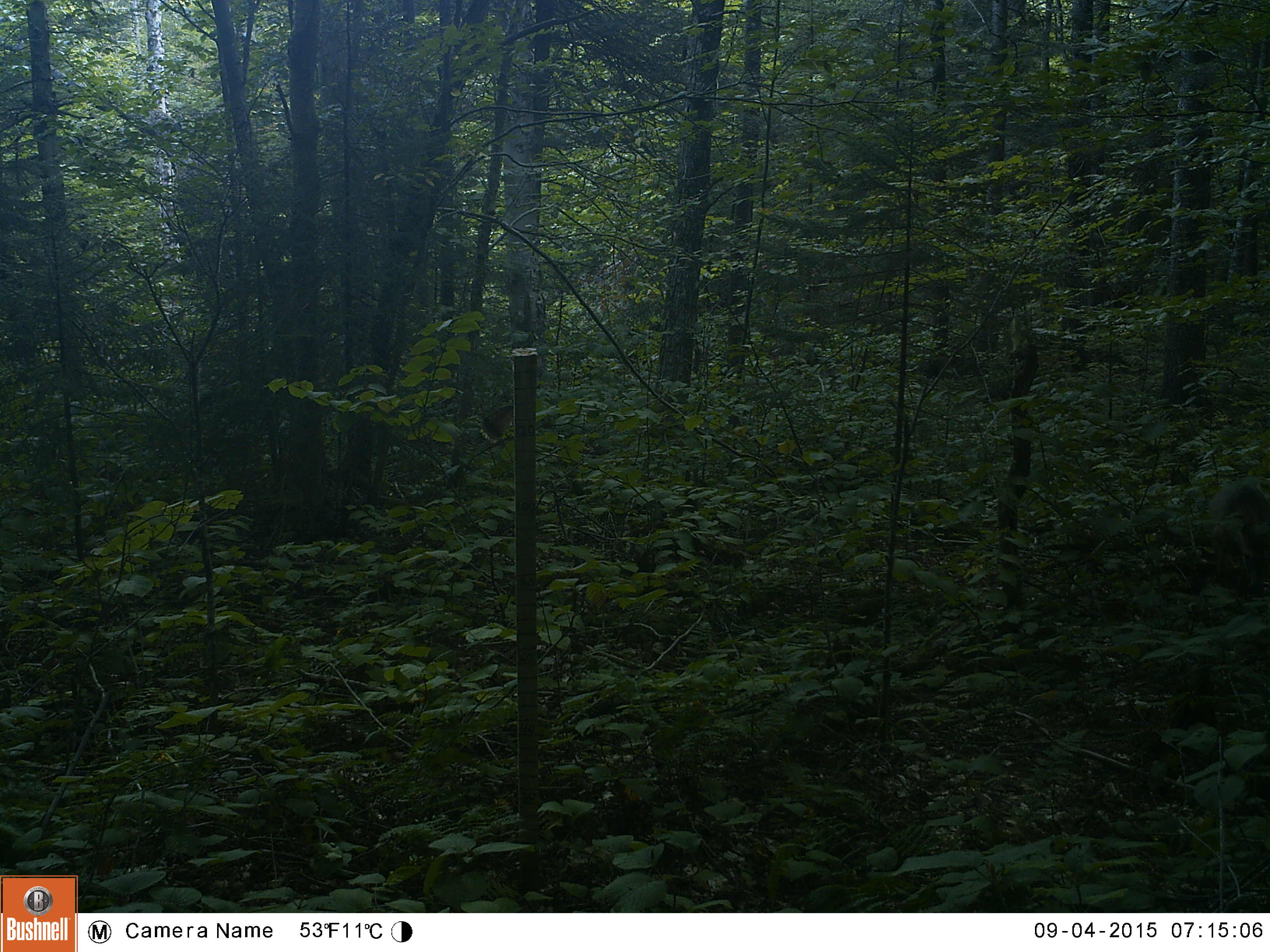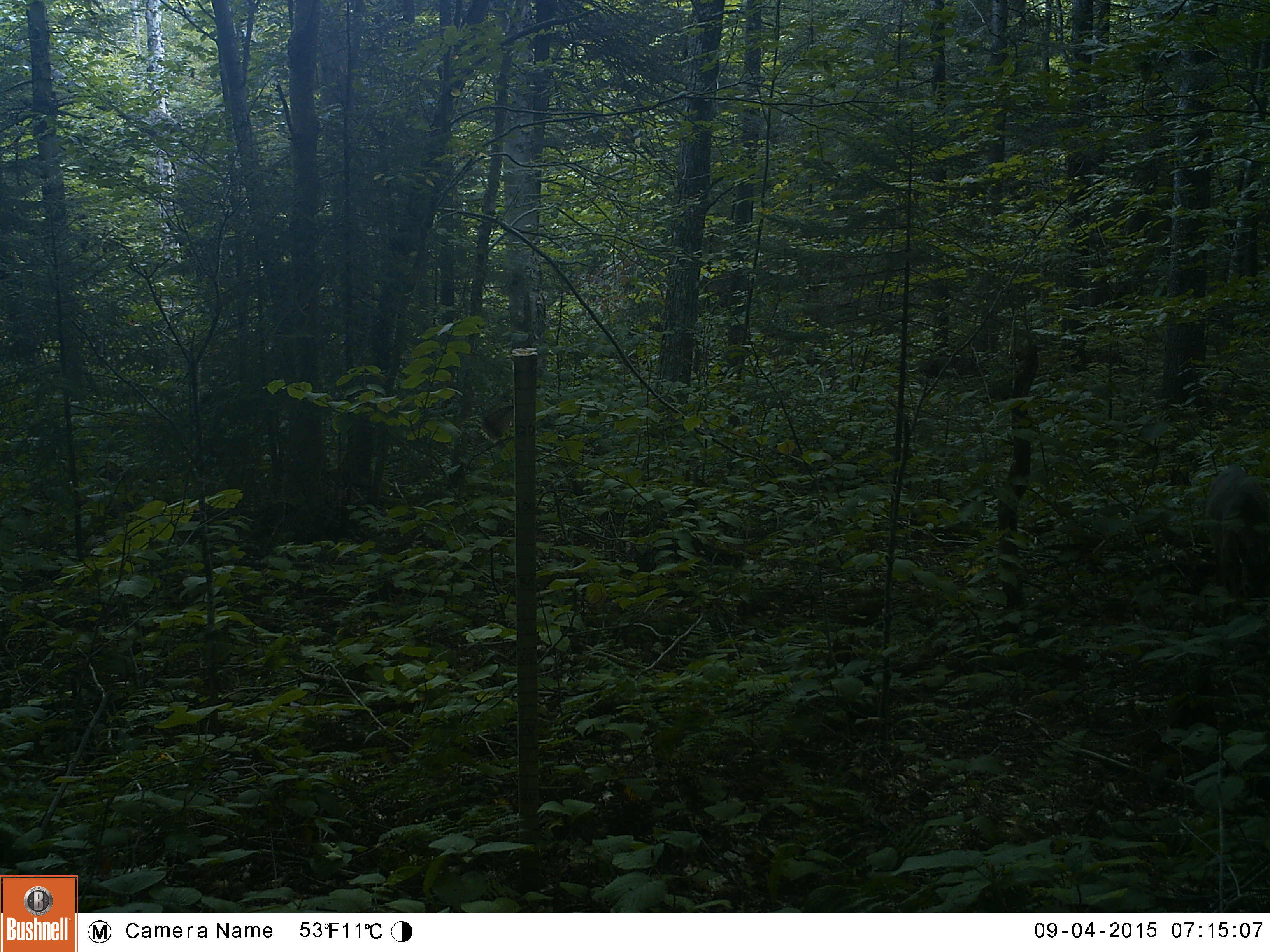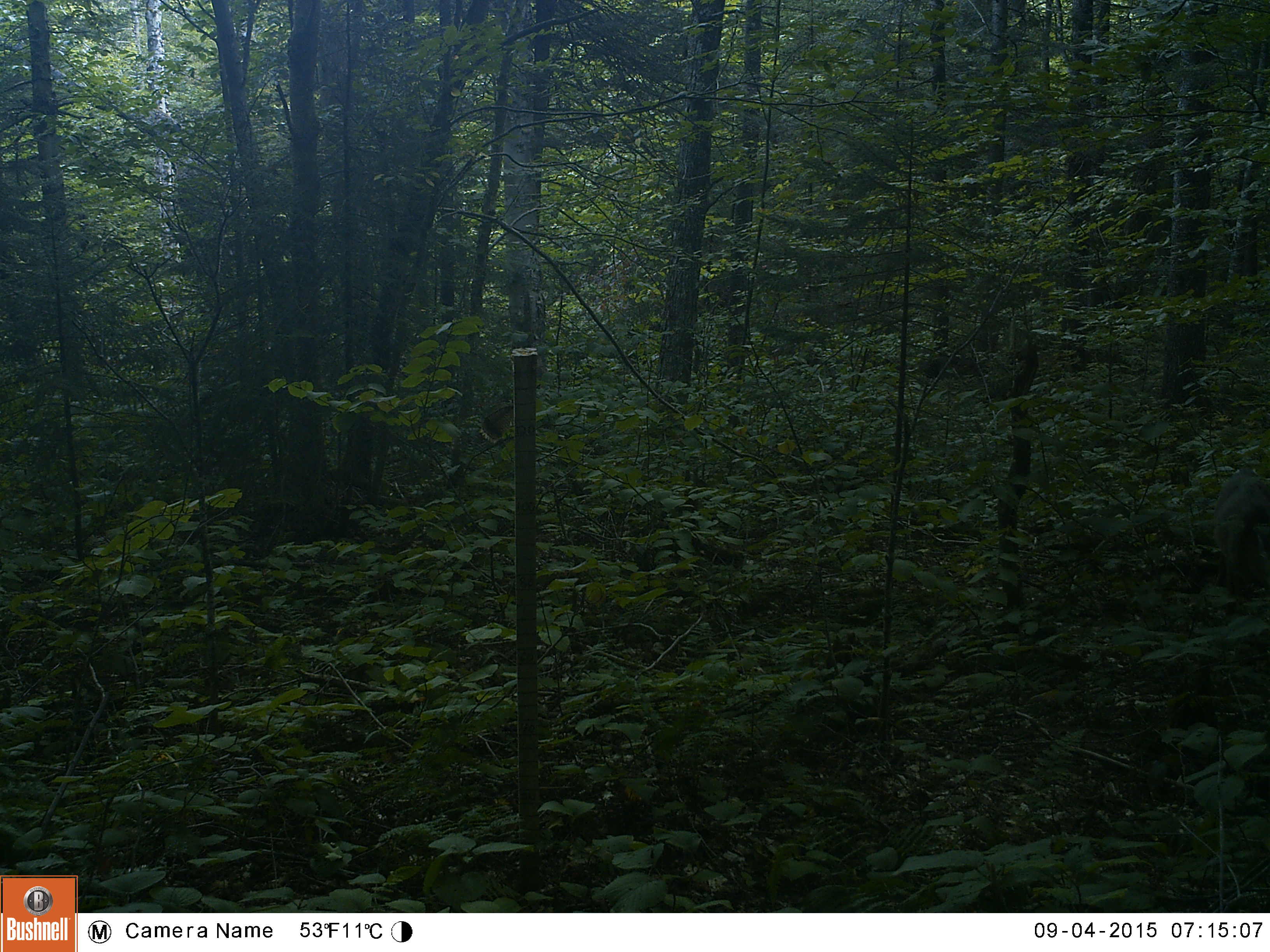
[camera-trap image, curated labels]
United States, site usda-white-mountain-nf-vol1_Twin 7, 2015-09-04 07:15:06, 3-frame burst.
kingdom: Animalia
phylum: Chordata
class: Mammalia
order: Artiodactyla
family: Cervidae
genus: Odocoileus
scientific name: Odocoileus virginianus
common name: white-tailed deer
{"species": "white-tailed deer (Odocoileus virginianus)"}